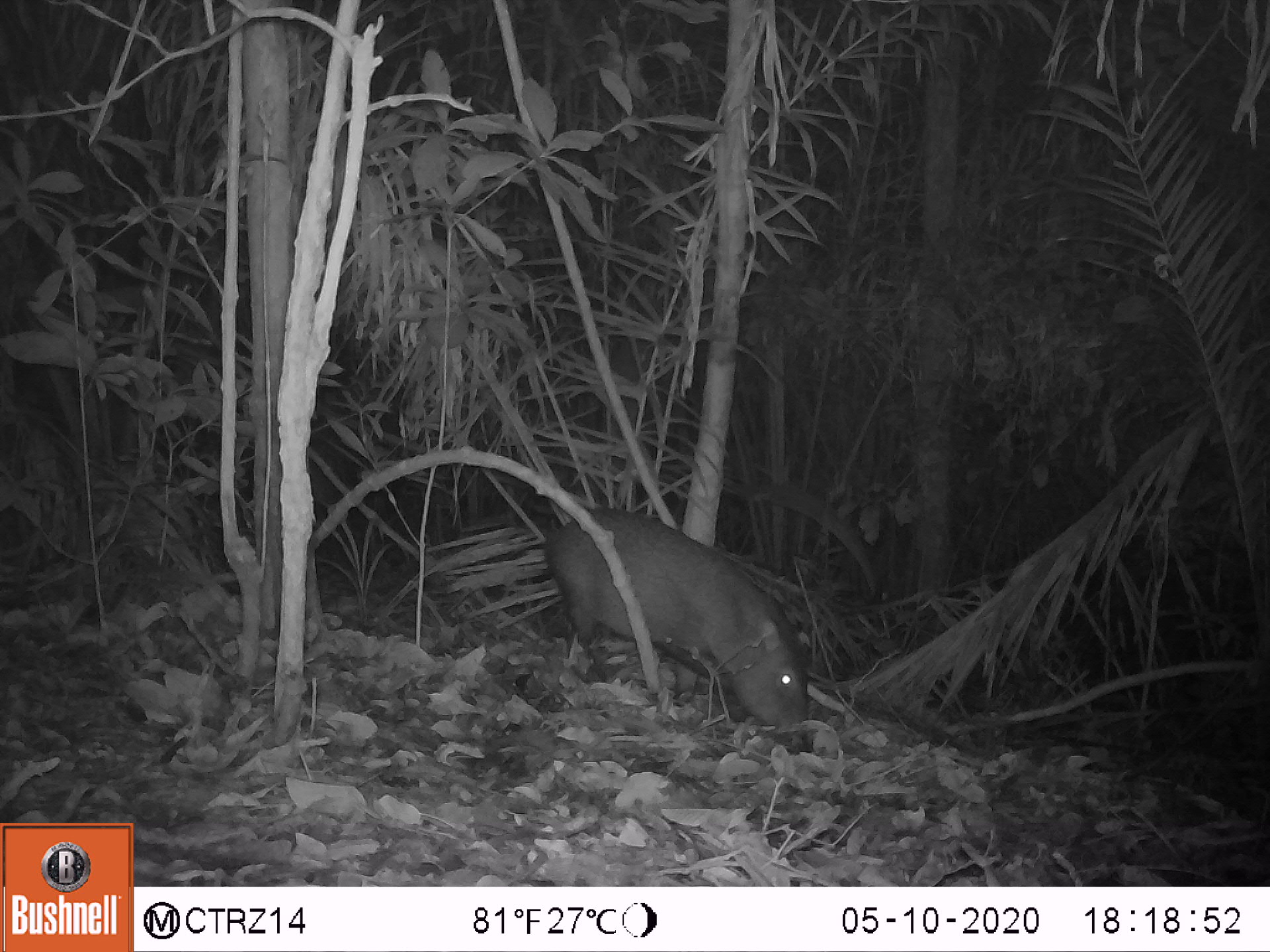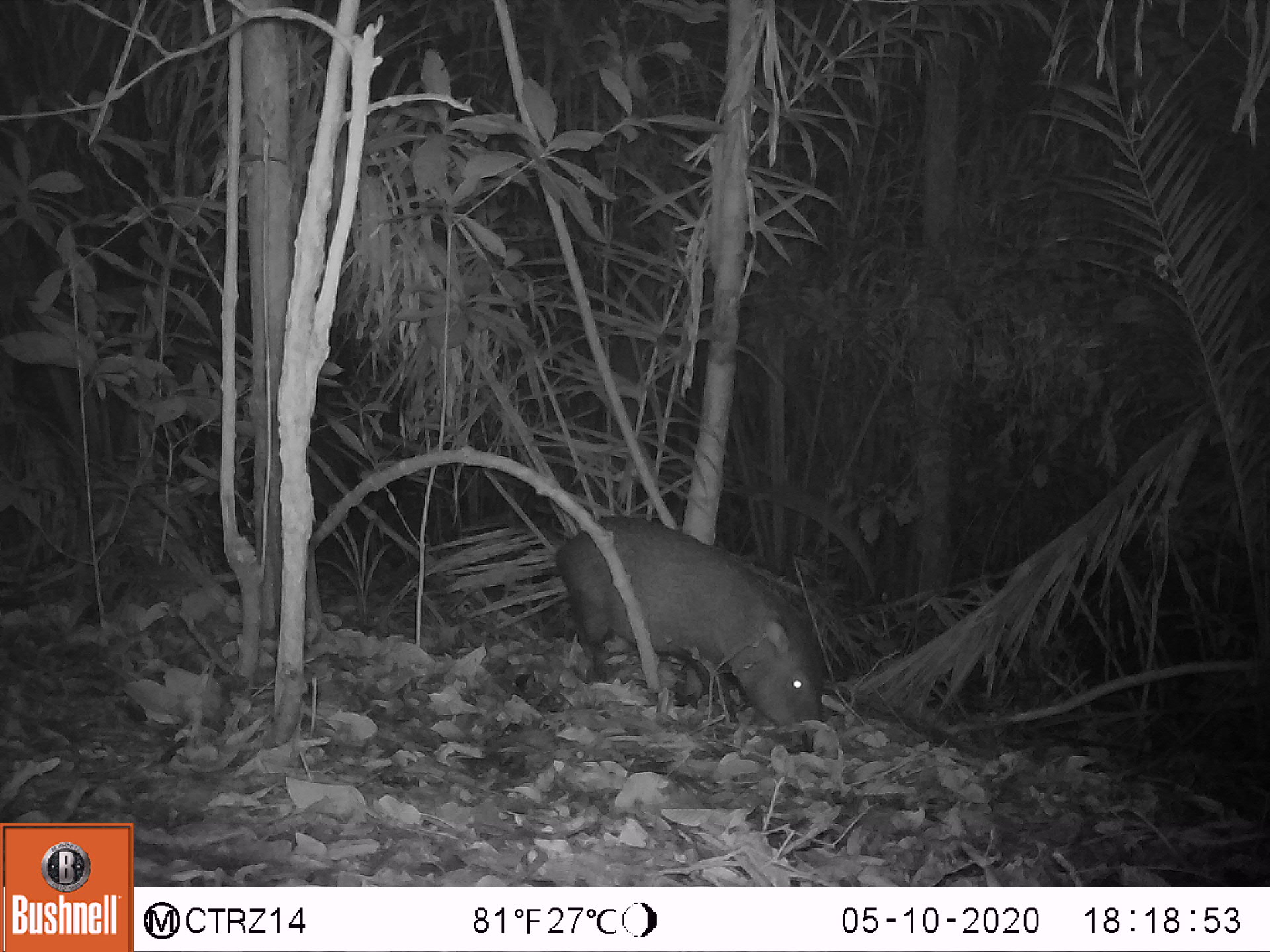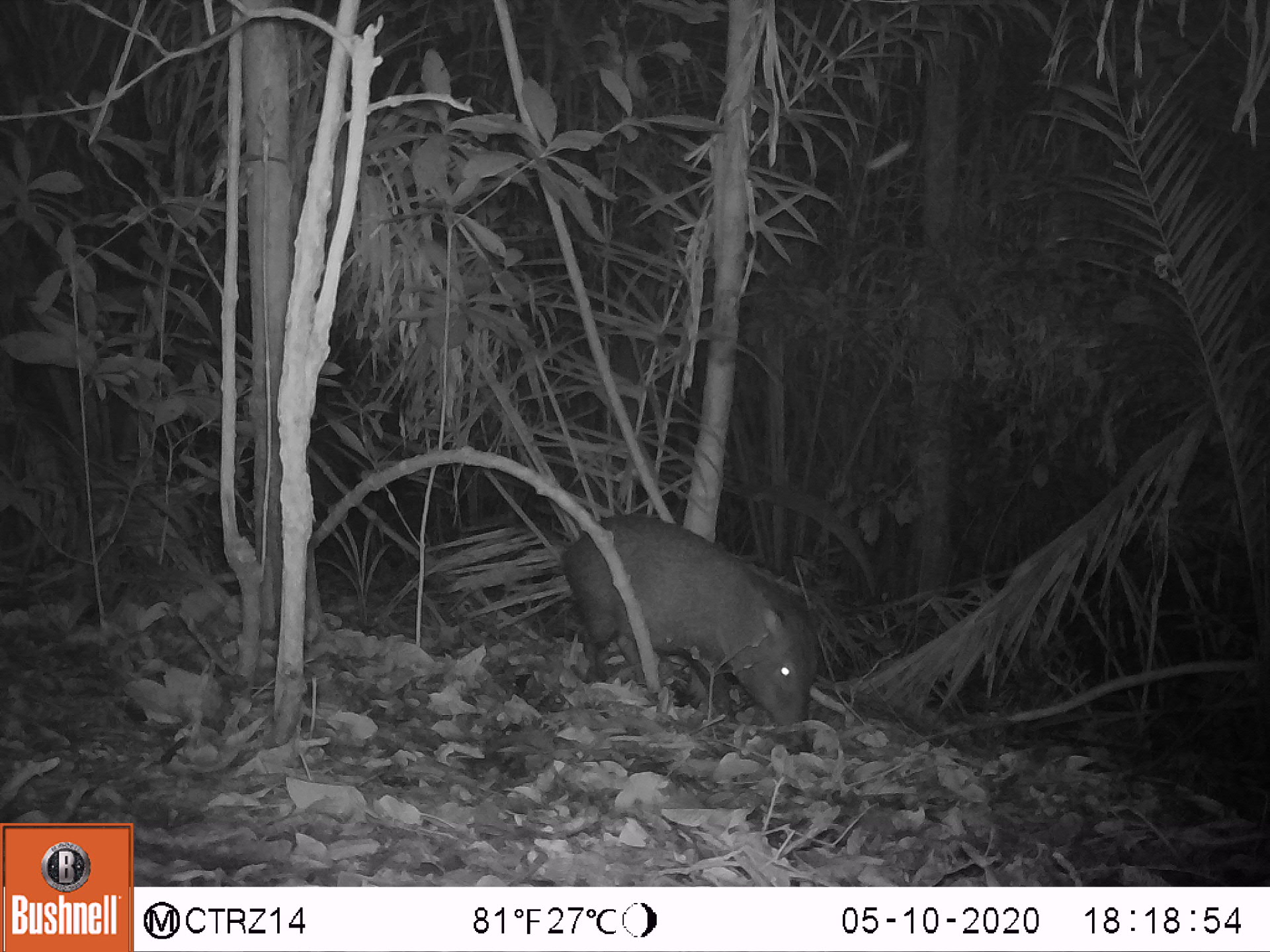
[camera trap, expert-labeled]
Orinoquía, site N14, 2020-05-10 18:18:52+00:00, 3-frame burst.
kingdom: Animalia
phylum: Chordata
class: Mammalia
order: Artiodactyla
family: Tayassuidae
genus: Pecari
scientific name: Pecari tajacu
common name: collared peccary